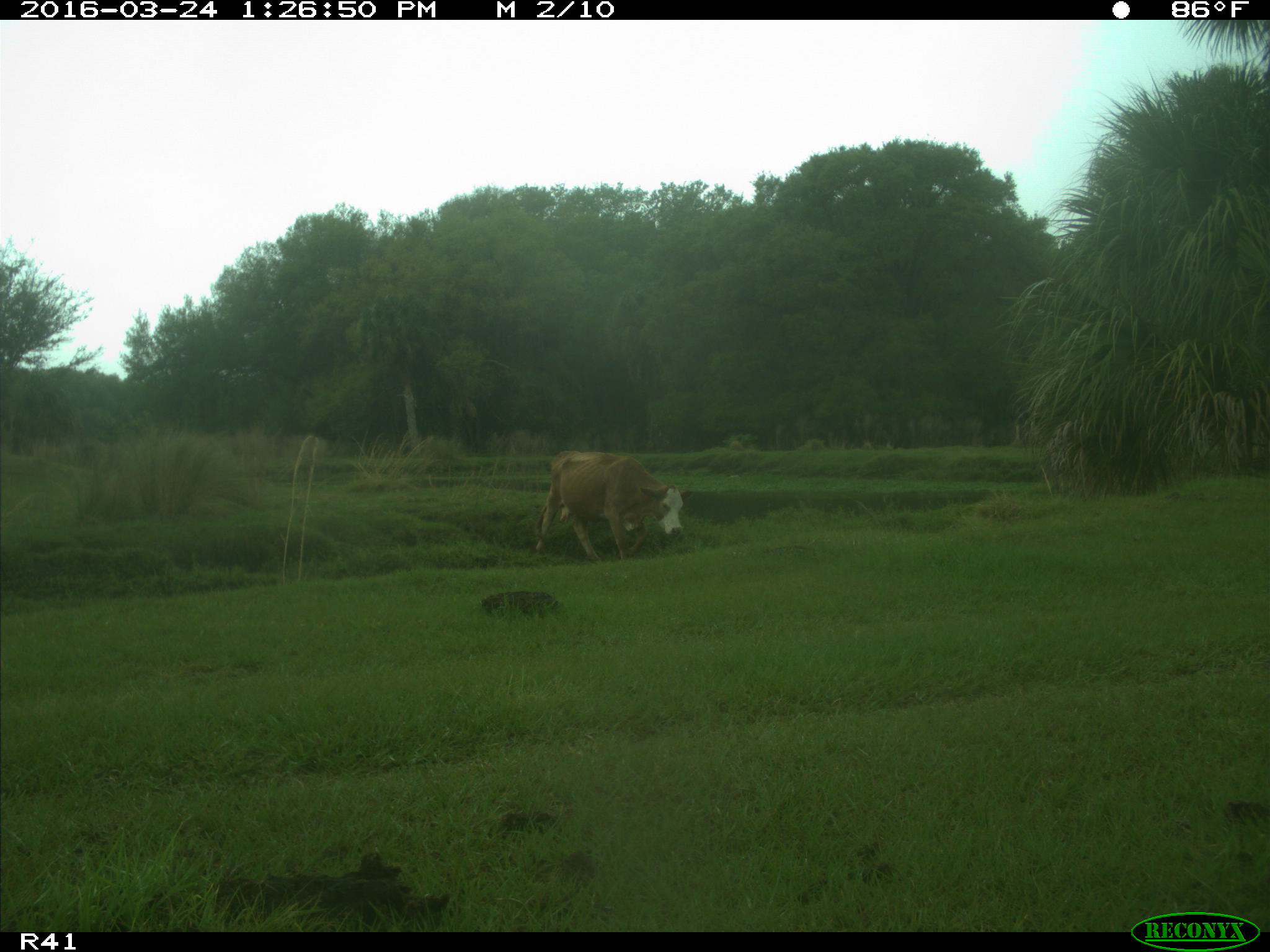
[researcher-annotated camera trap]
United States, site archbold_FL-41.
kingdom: Animalia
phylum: Chordata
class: Mammalia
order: Artiodactyla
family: Bovidae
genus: Bos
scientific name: Bos taurus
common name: domestic cow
Bos taurus (domestic cow).